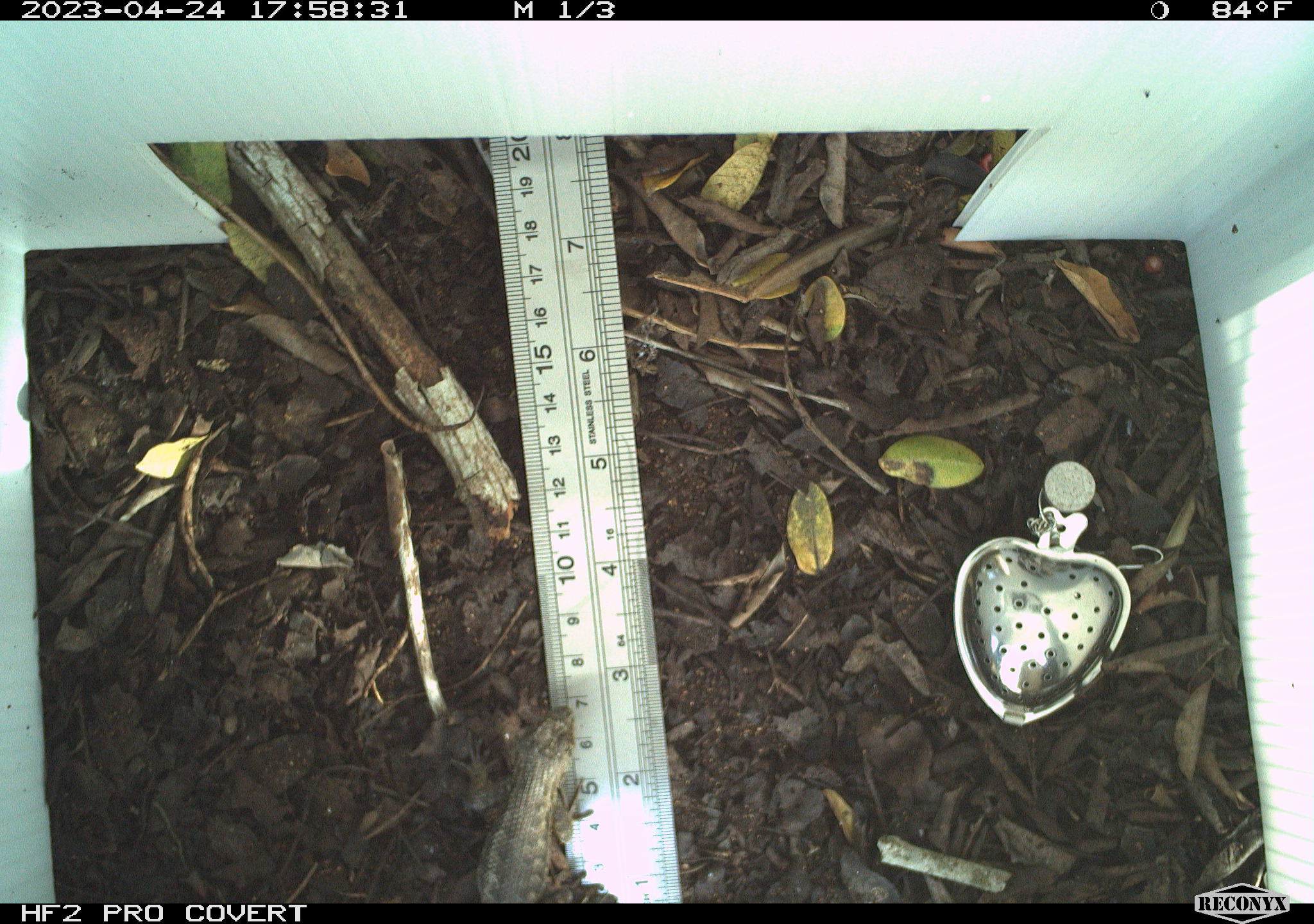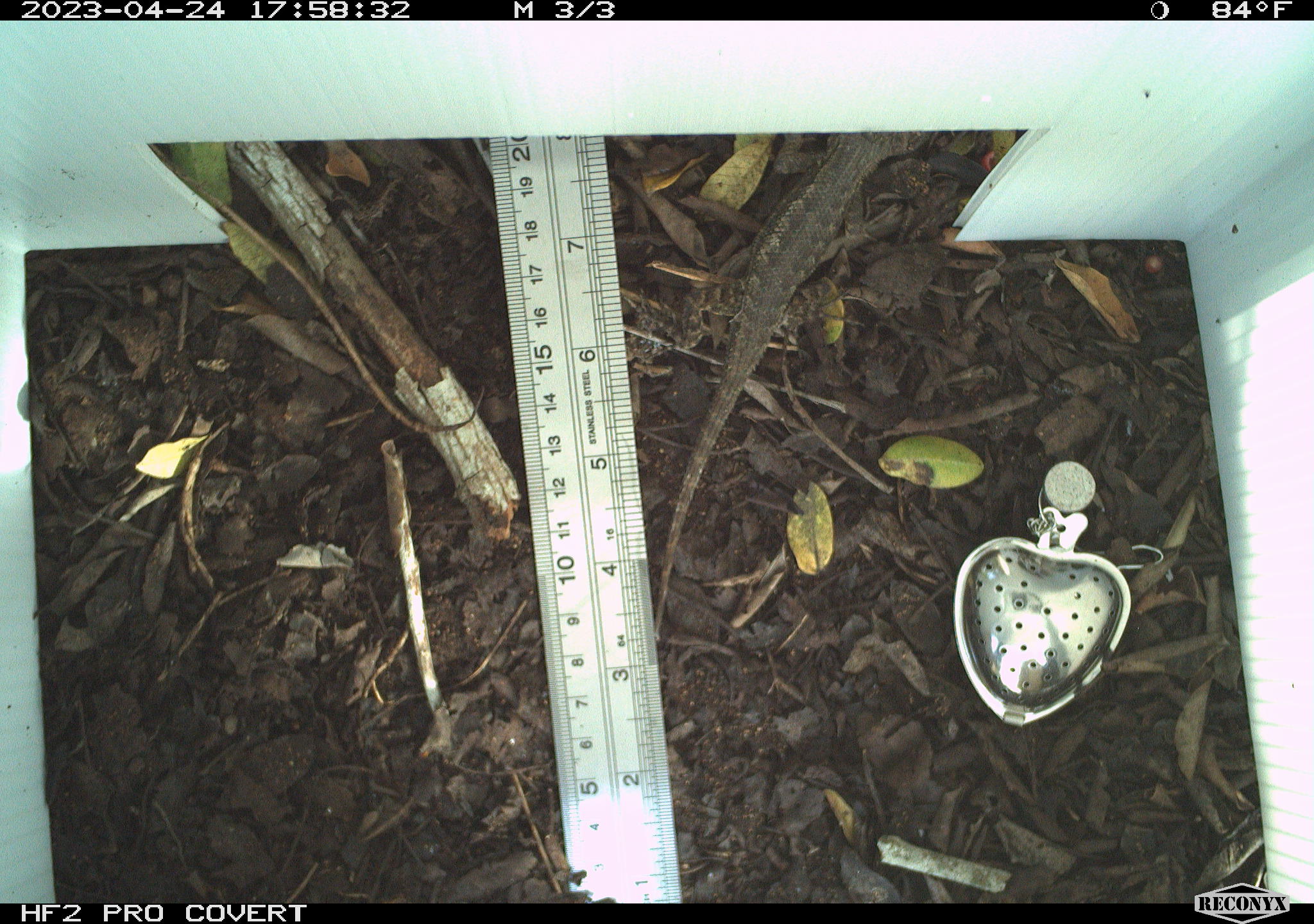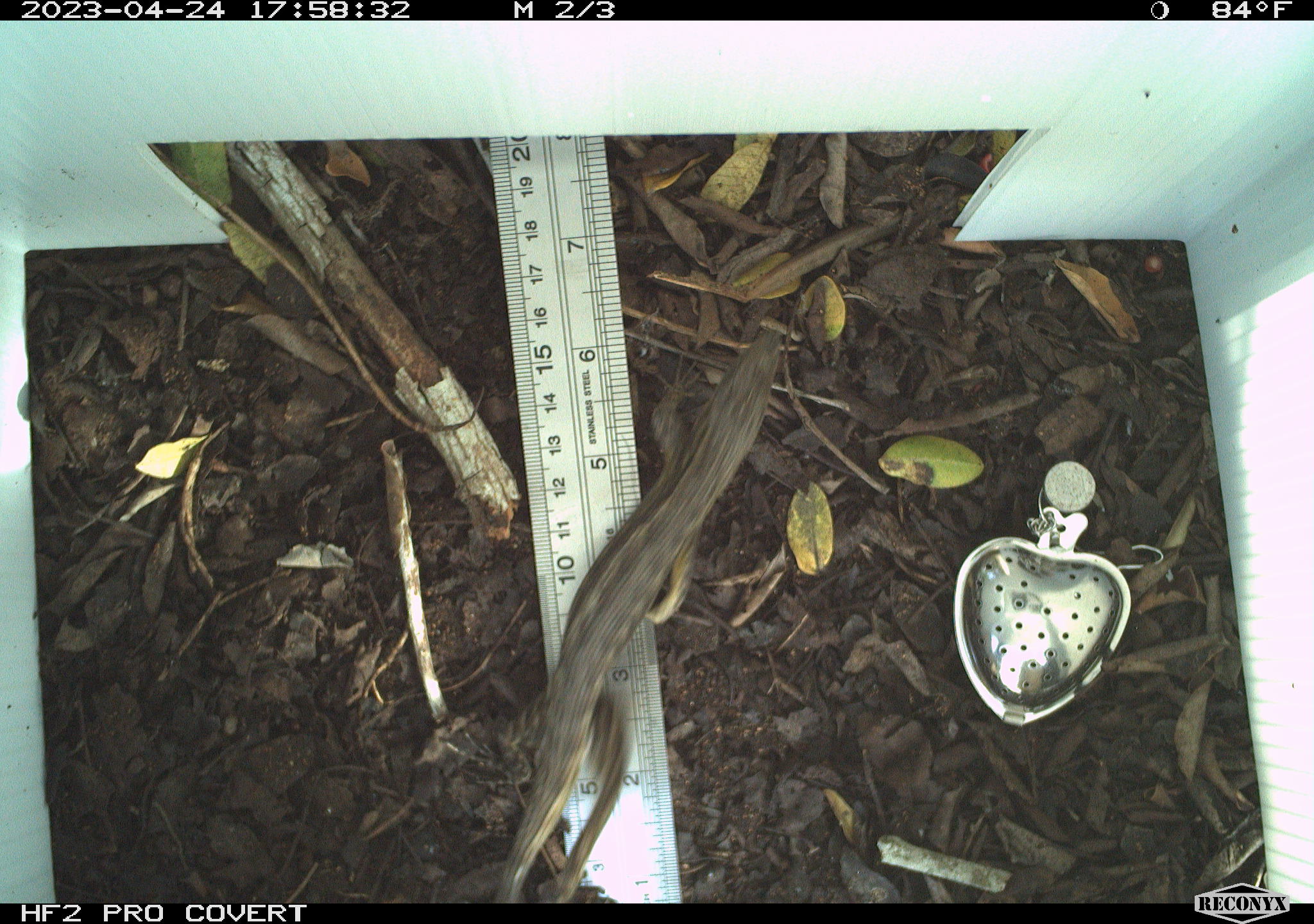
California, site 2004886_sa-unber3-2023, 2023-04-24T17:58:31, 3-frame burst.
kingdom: Animalia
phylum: Chordata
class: Reptilia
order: Squamata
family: Phrynosomatidae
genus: Sceloporus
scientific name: Sceloporus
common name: spiny lizards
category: sceloporus species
Sceloporus species (spiny lizards) (Sceloporus).